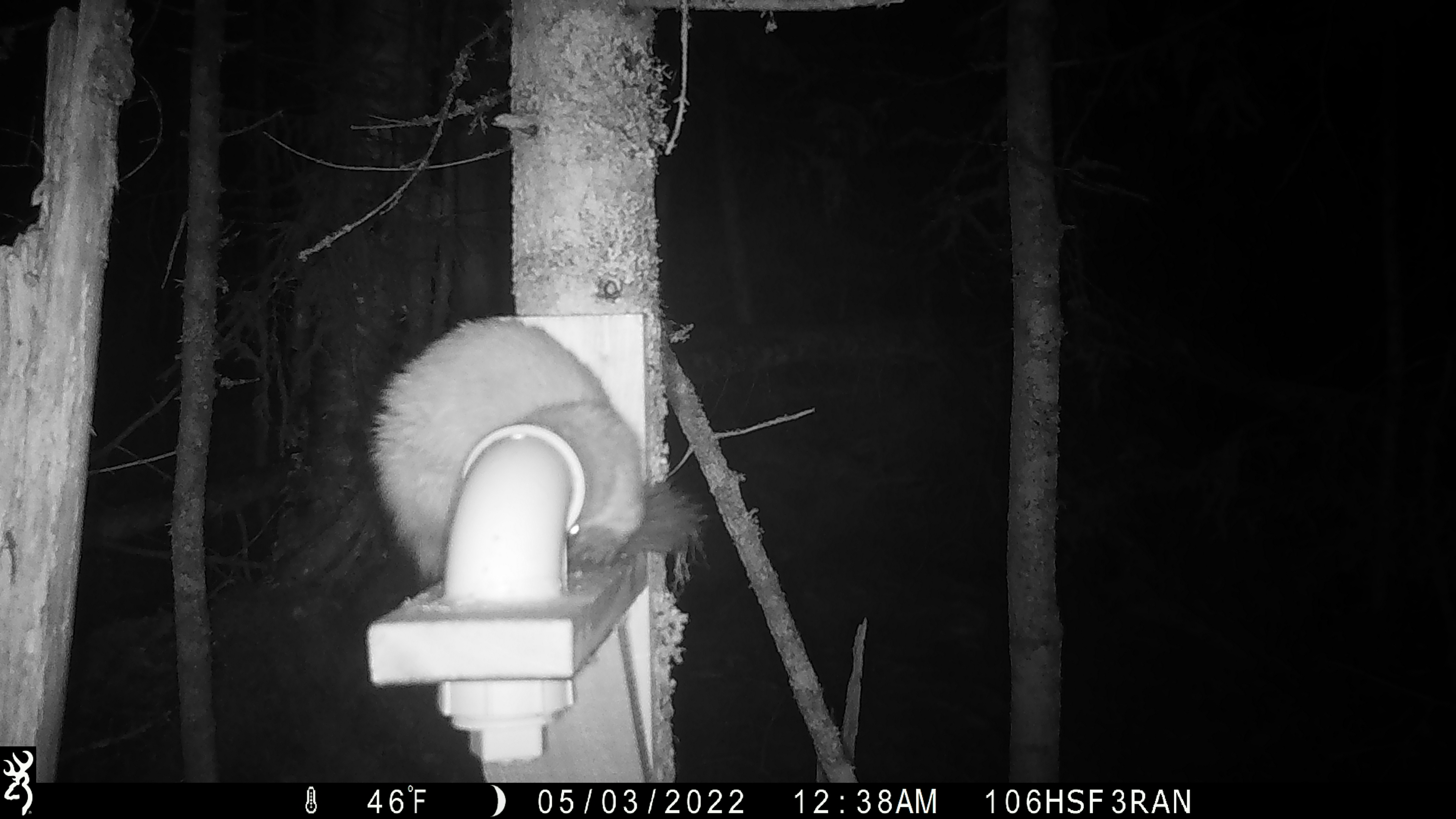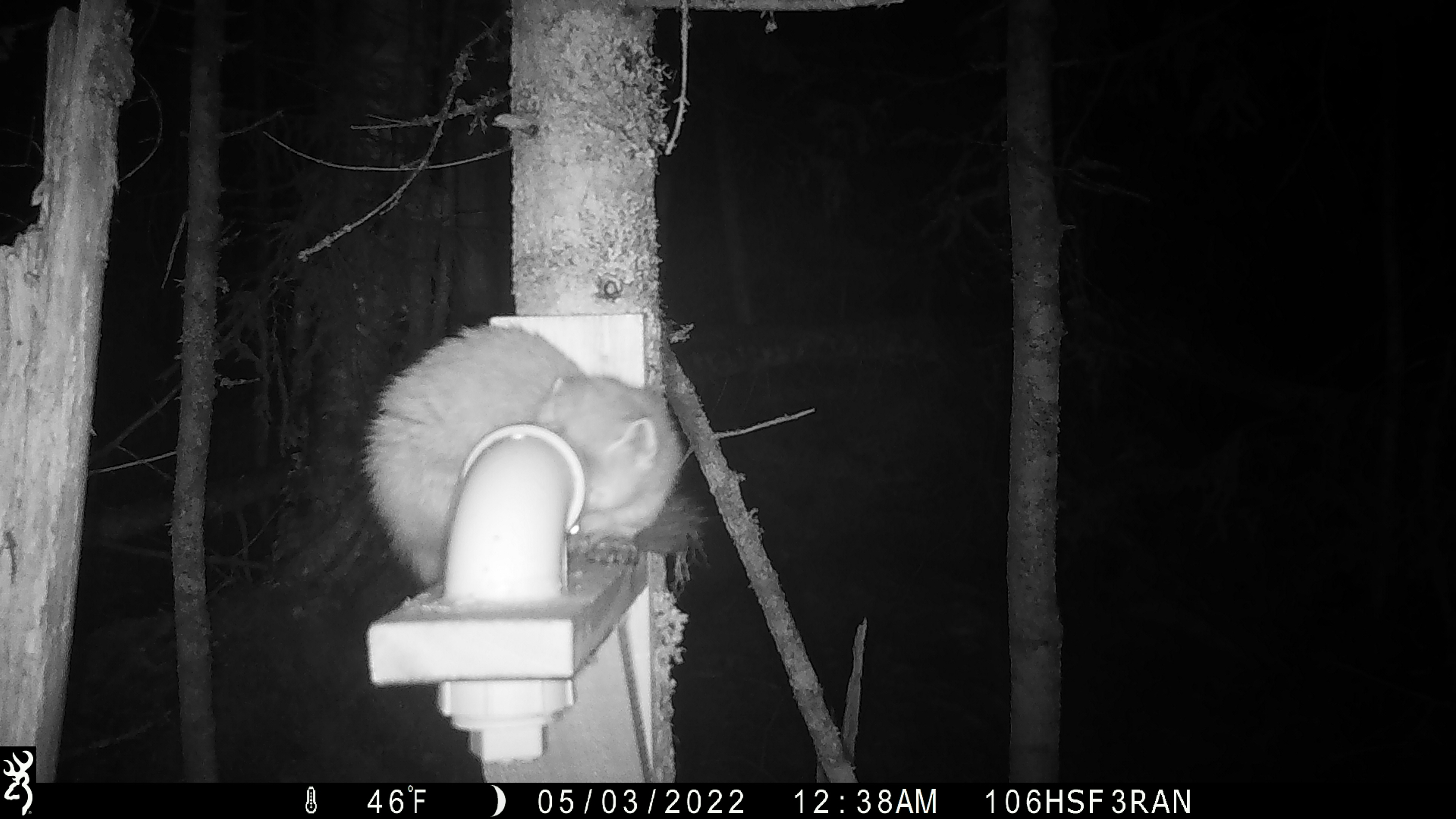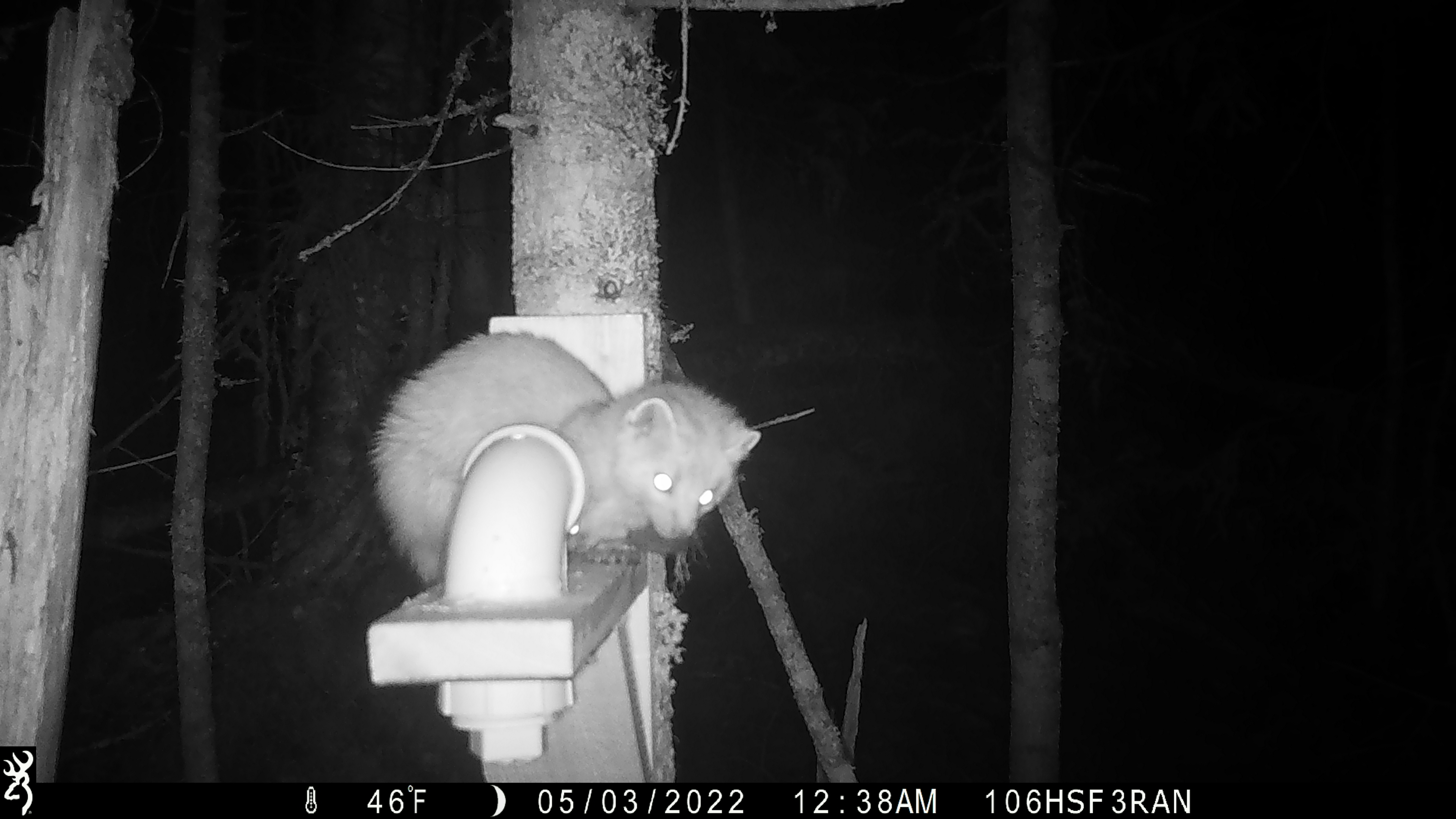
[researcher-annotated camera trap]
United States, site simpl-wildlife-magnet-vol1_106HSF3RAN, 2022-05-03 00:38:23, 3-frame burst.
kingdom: Animalia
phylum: Chordata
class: Mammalia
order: Carnivora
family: Mustelidae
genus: Martes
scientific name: Martes americana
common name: american marten